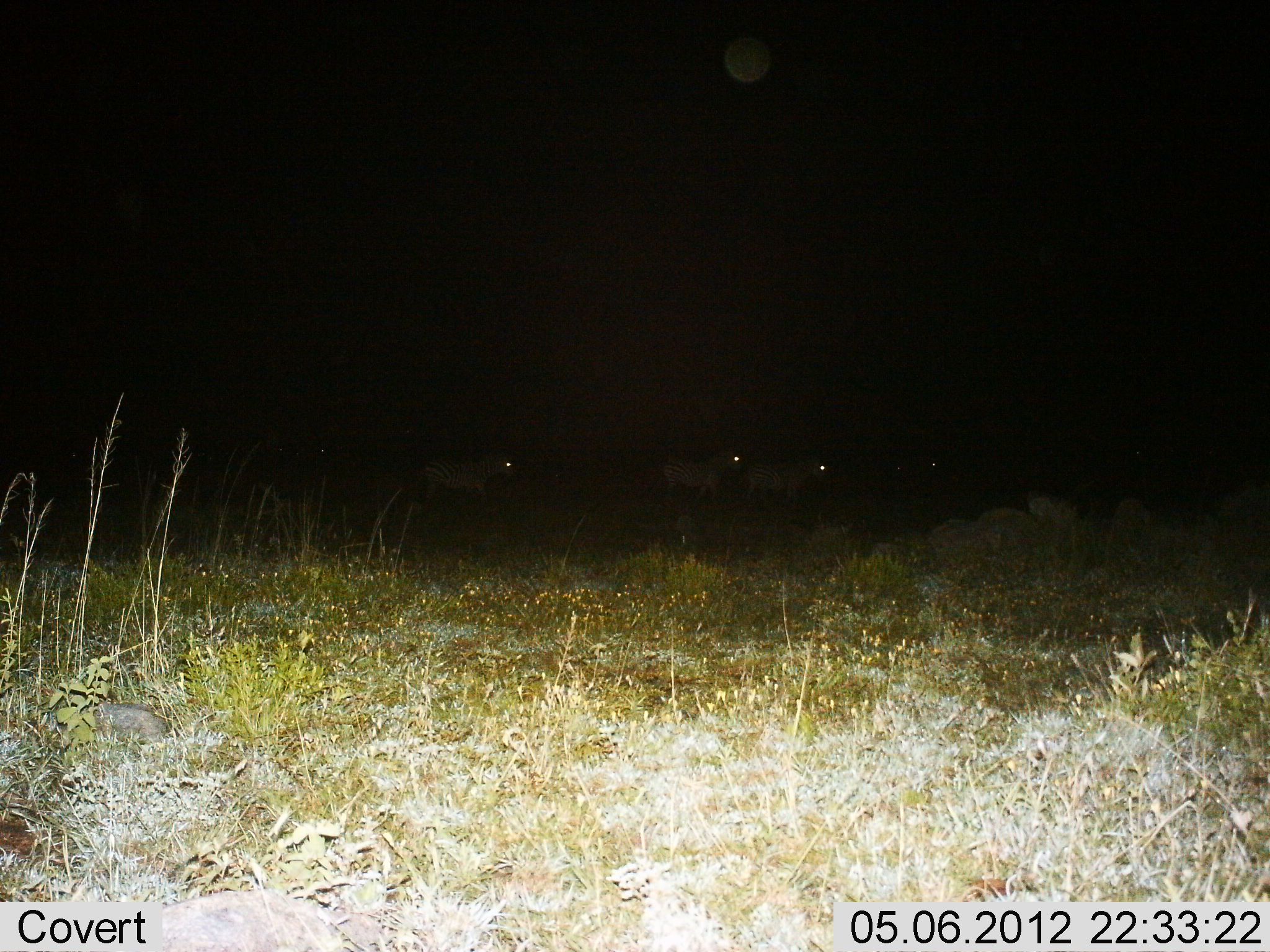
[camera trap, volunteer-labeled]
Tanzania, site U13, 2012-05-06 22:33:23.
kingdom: Animalia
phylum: Chordata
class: Mammalia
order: Perissodactyla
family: Equidae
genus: Equus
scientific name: Equus quagga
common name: plains zebra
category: zebra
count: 4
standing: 40%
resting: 0%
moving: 70%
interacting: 0%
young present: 0%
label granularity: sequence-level